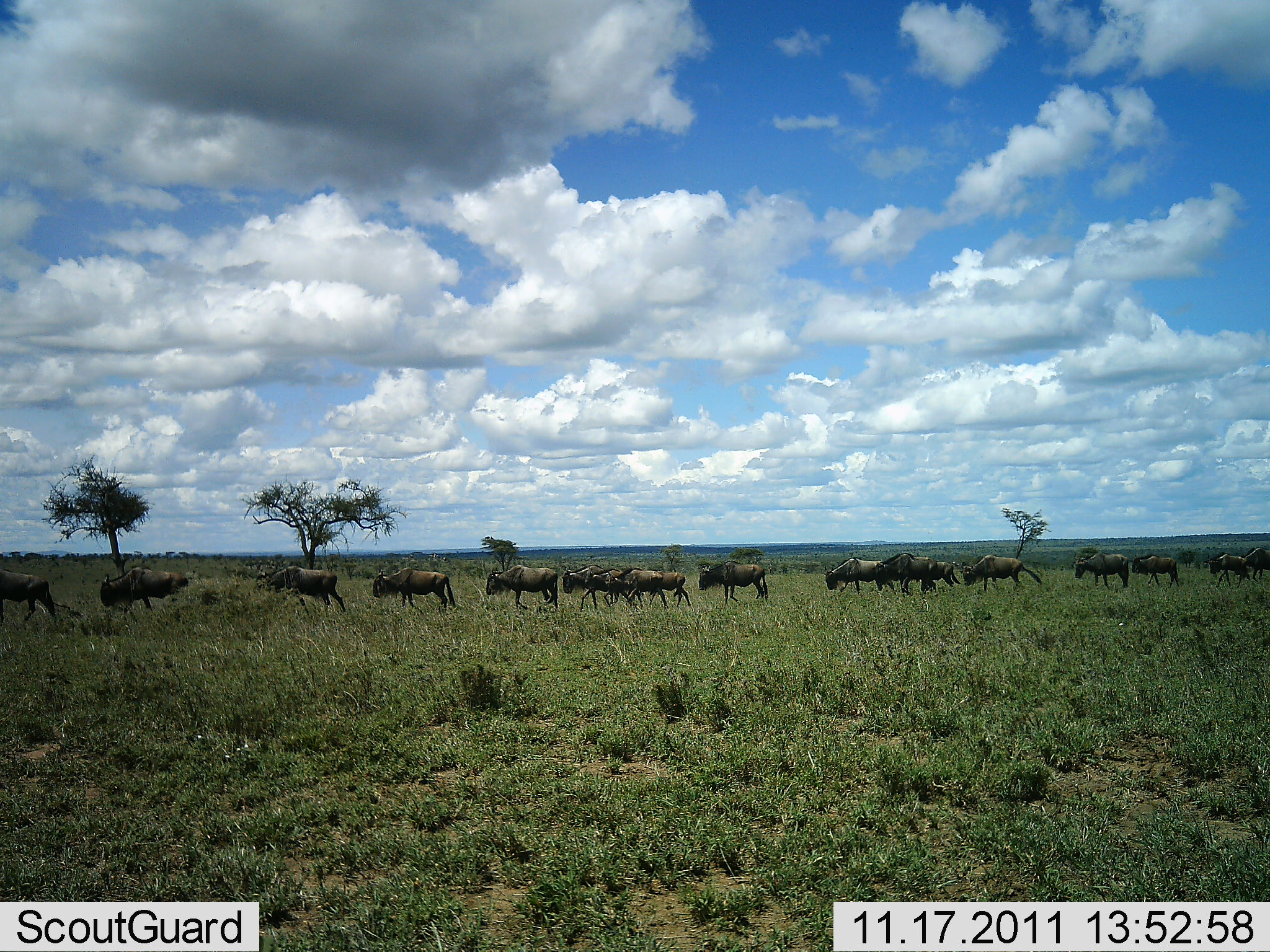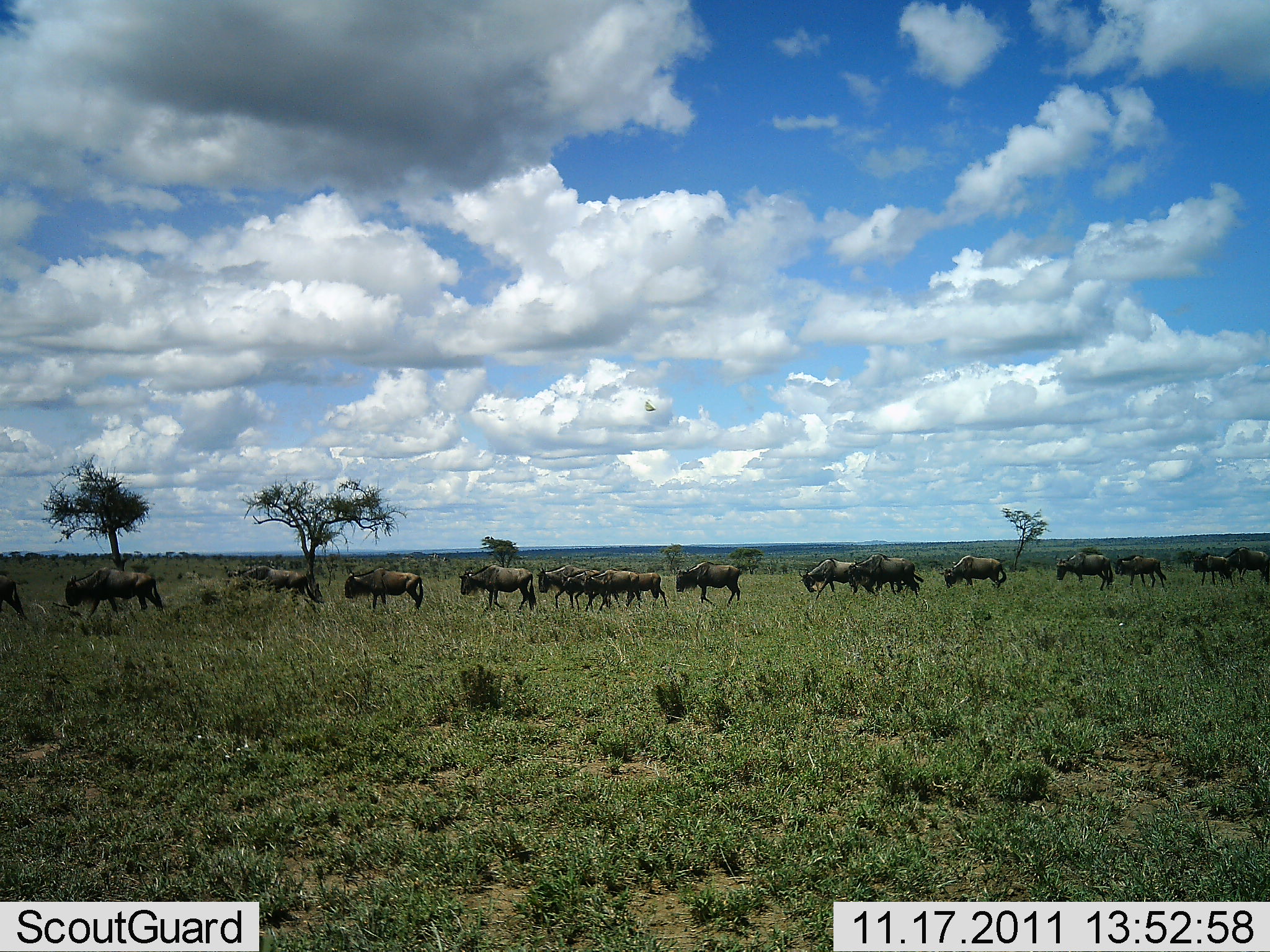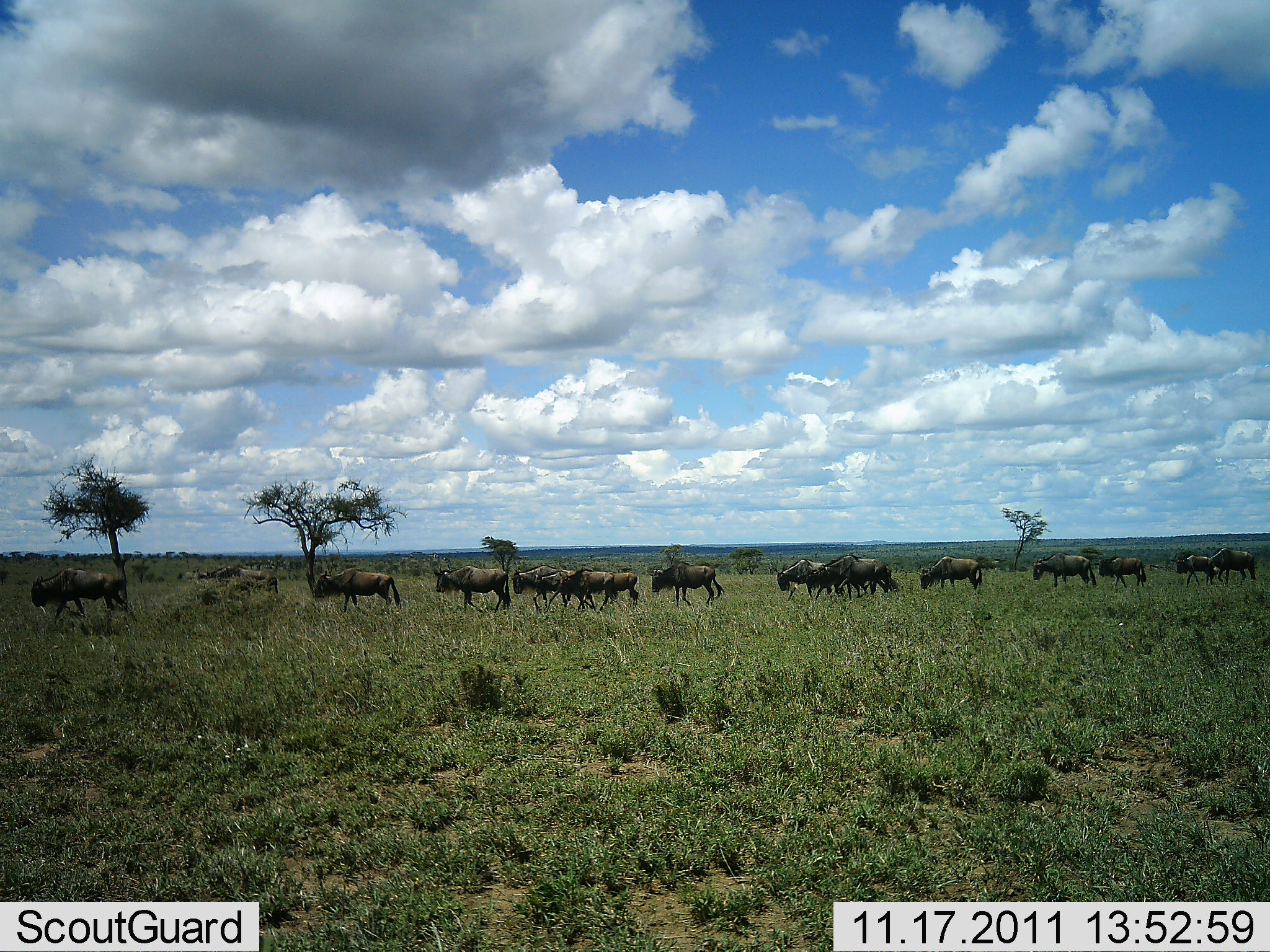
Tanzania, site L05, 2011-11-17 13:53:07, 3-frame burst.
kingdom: Animalia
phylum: Chordata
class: Mammalia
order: Artiodactyla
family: Bovidae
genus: Connochaetes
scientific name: Connochaetes taurinus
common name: blue wildebeest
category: wildebeest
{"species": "wildebeest (blue wildebeest) (Connochaetes taurinus)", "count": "11-50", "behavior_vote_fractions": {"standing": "13%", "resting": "0%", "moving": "93%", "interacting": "0%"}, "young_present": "0%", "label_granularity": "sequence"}